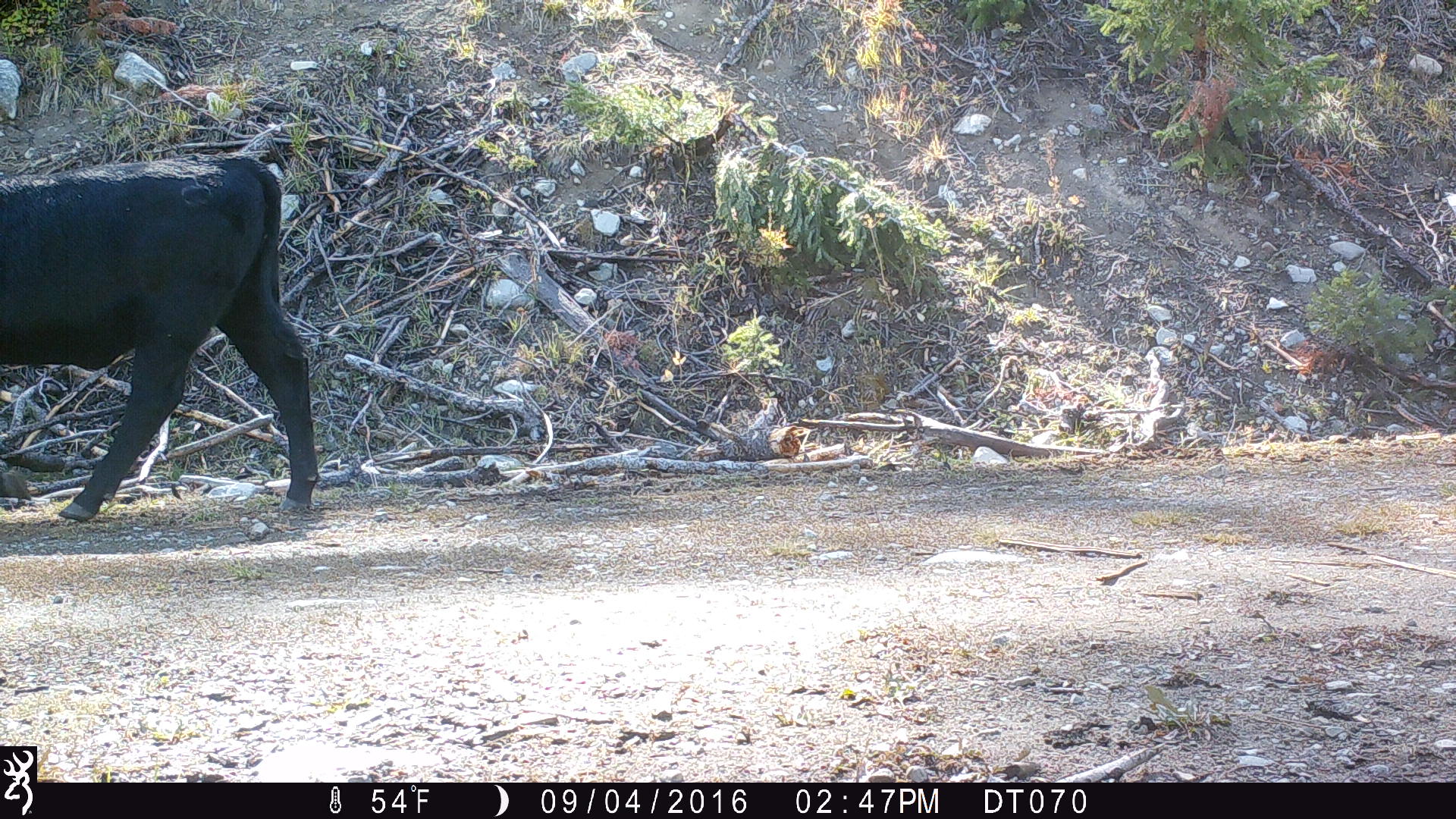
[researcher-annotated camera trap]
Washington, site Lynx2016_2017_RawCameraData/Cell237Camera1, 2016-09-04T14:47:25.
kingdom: Animalia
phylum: Chordata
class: Mammalia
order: Artiodactyla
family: Bovidae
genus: Bos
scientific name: Bos taurus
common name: domestic cattle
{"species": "domestic cattle (Bos taurus)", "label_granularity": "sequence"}